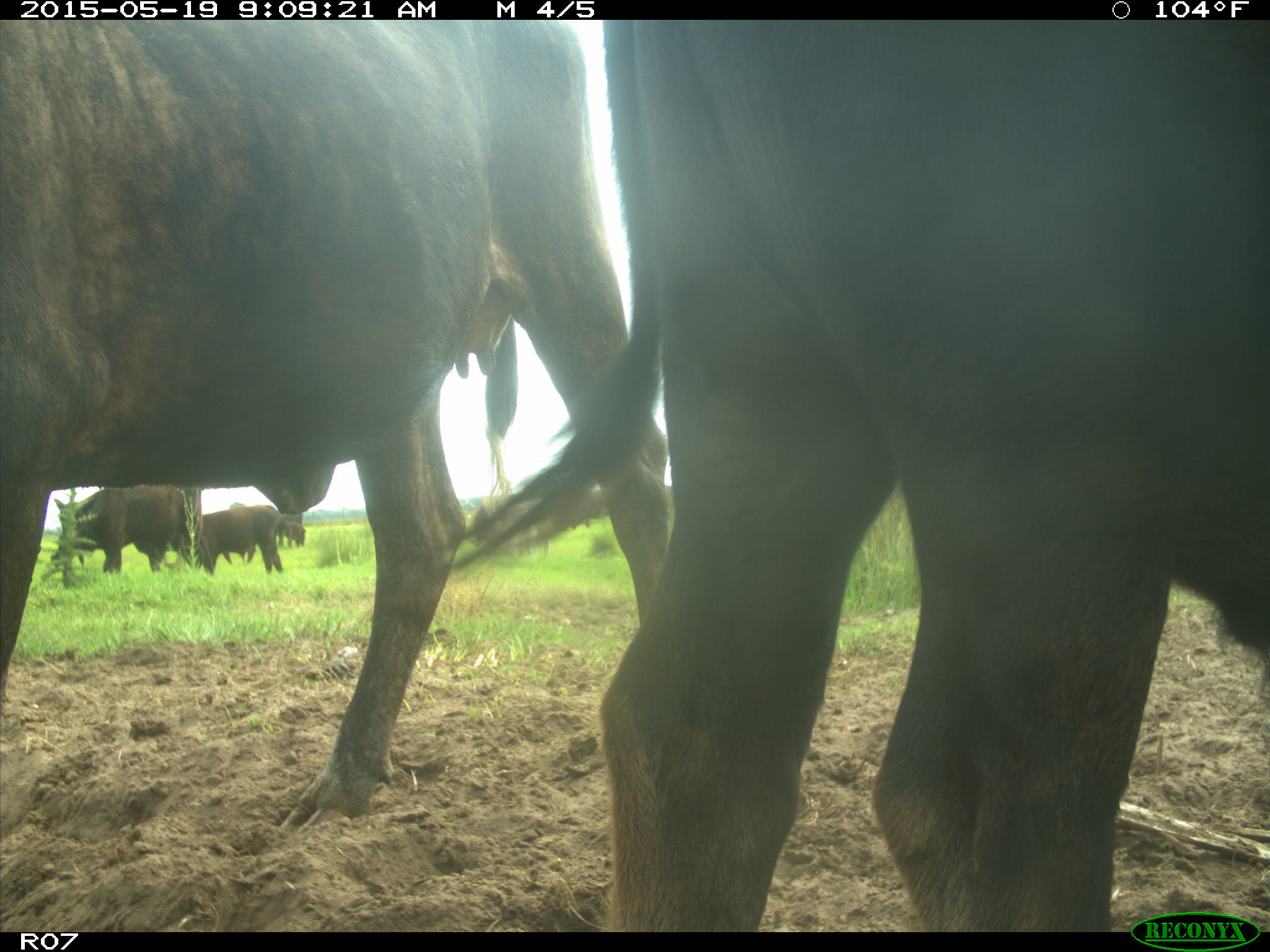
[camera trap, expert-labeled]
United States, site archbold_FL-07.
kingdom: Animalia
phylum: Chordata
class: Mammalia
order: Artiodactyla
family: Bovidae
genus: Bos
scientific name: Bos taurus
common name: domestic cow